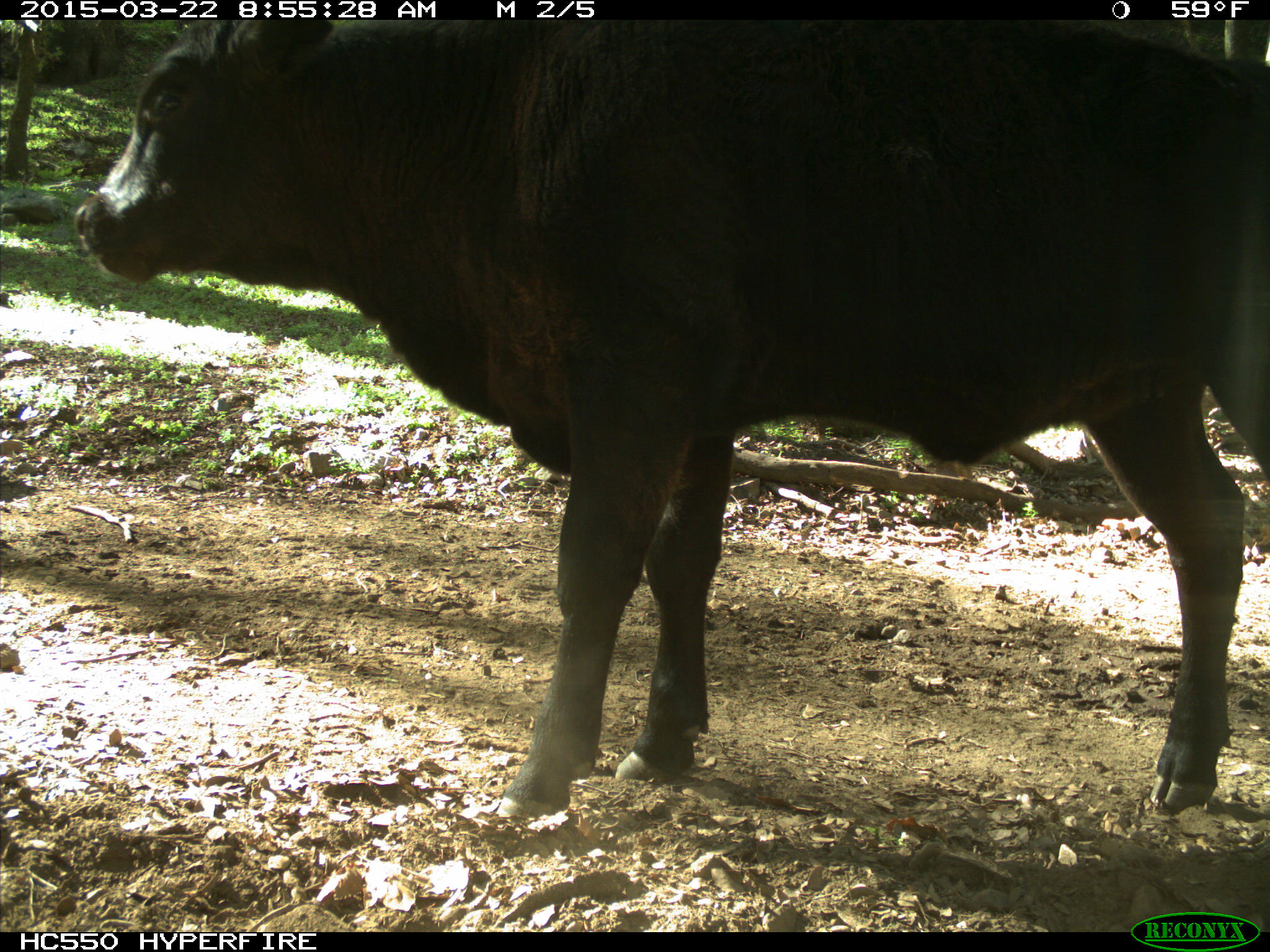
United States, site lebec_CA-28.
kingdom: Animalia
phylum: Chordata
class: Mammalia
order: Artiodactyla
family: Bovidae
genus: Bos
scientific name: Bos taurus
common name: domestic cow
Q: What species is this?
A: Bos taurus (domestic cow).